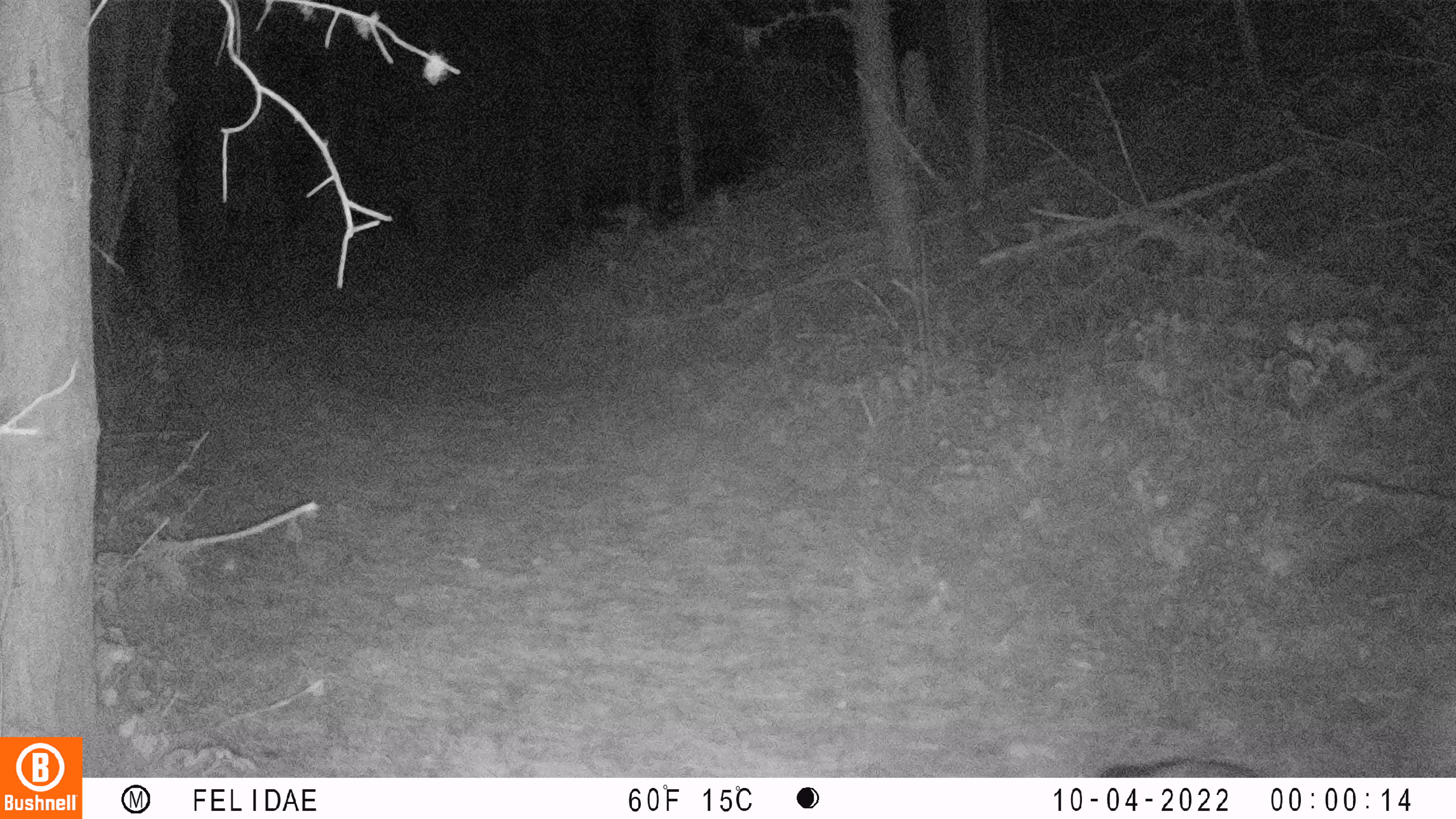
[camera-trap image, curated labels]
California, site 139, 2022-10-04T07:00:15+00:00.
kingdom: Animalia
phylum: Chordata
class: Mammalia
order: Carnivora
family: Canidae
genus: Urocyon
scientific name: Urocyon cinereoargenteus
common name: gray fox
Gray fox (Urocyon cinereoargenteus).